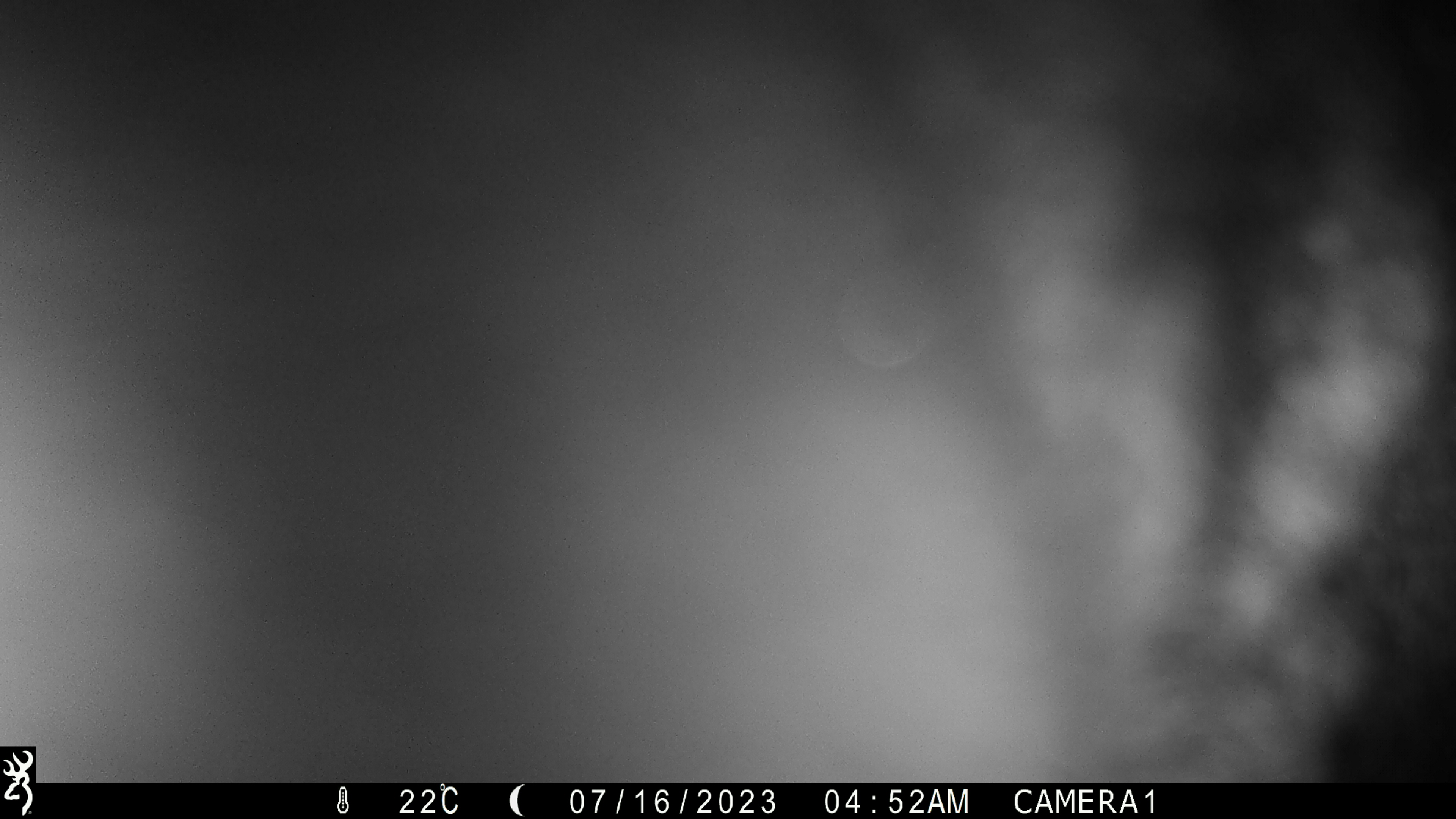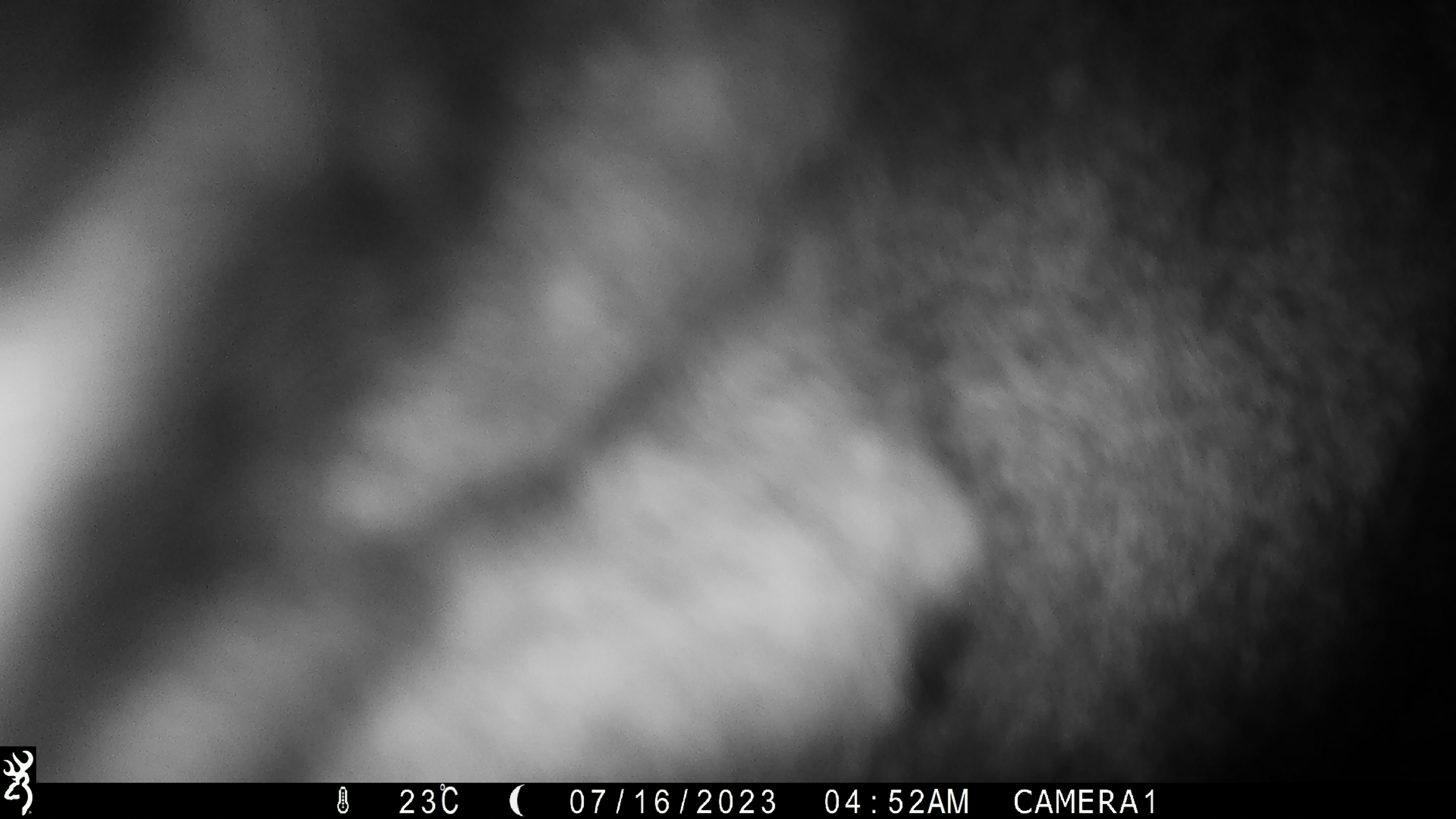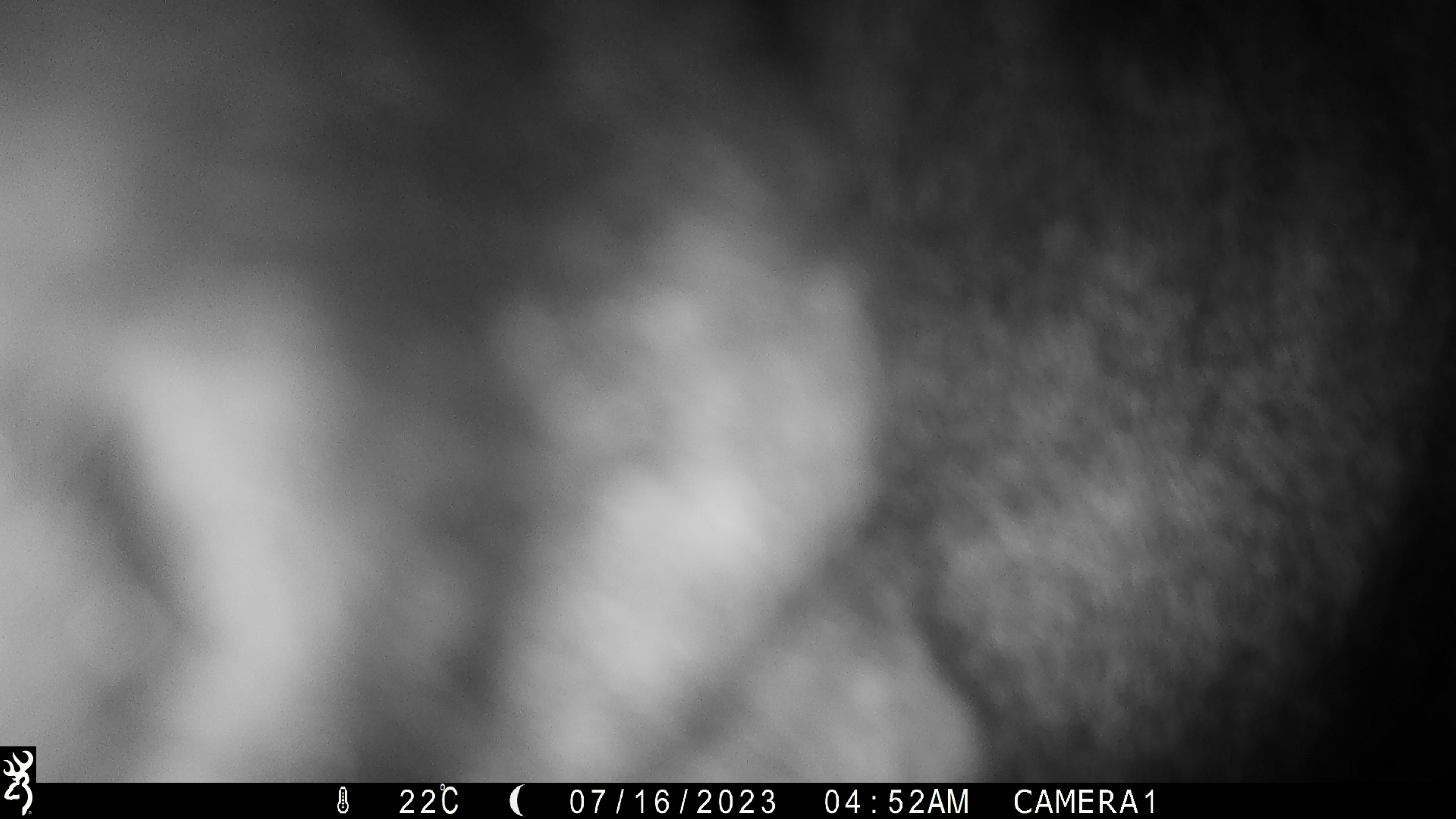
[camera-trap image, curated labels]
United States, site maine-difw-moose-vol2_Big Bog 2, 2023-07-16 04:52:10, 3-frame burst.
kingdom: Animalia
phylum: Chordata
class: Mammalia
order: Artiodactyla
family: Cervidae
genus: Alces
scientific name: Alces alces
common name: moose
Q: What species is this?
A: Moose (Alces alces).